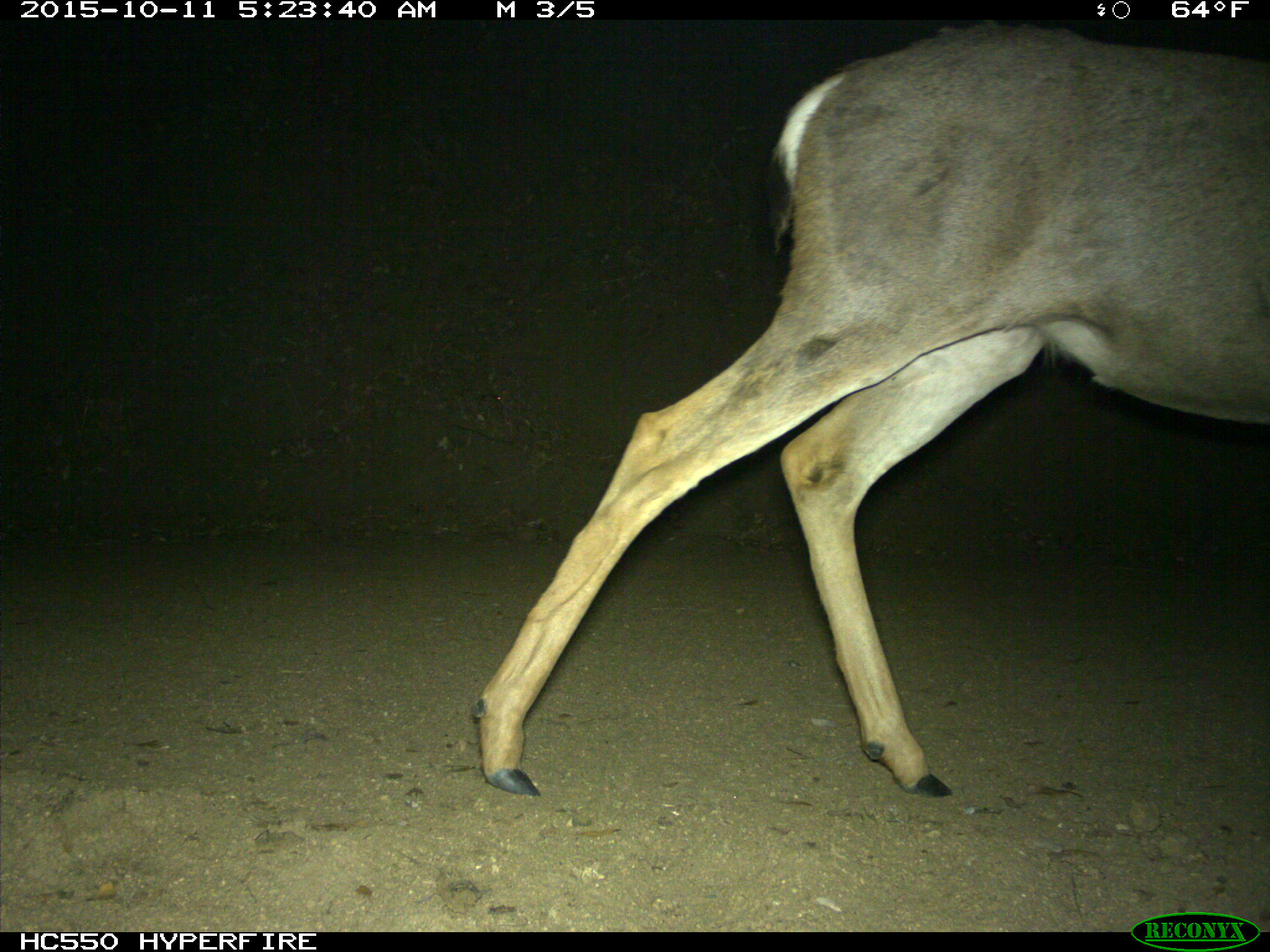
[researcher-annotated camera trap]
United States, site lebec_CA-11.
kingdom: Animalia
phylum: Chordata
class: Mammalia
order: Artiodactyla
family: Cervidae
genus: Odocoileus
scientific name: Odocoileus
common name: deer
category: unidentified deer